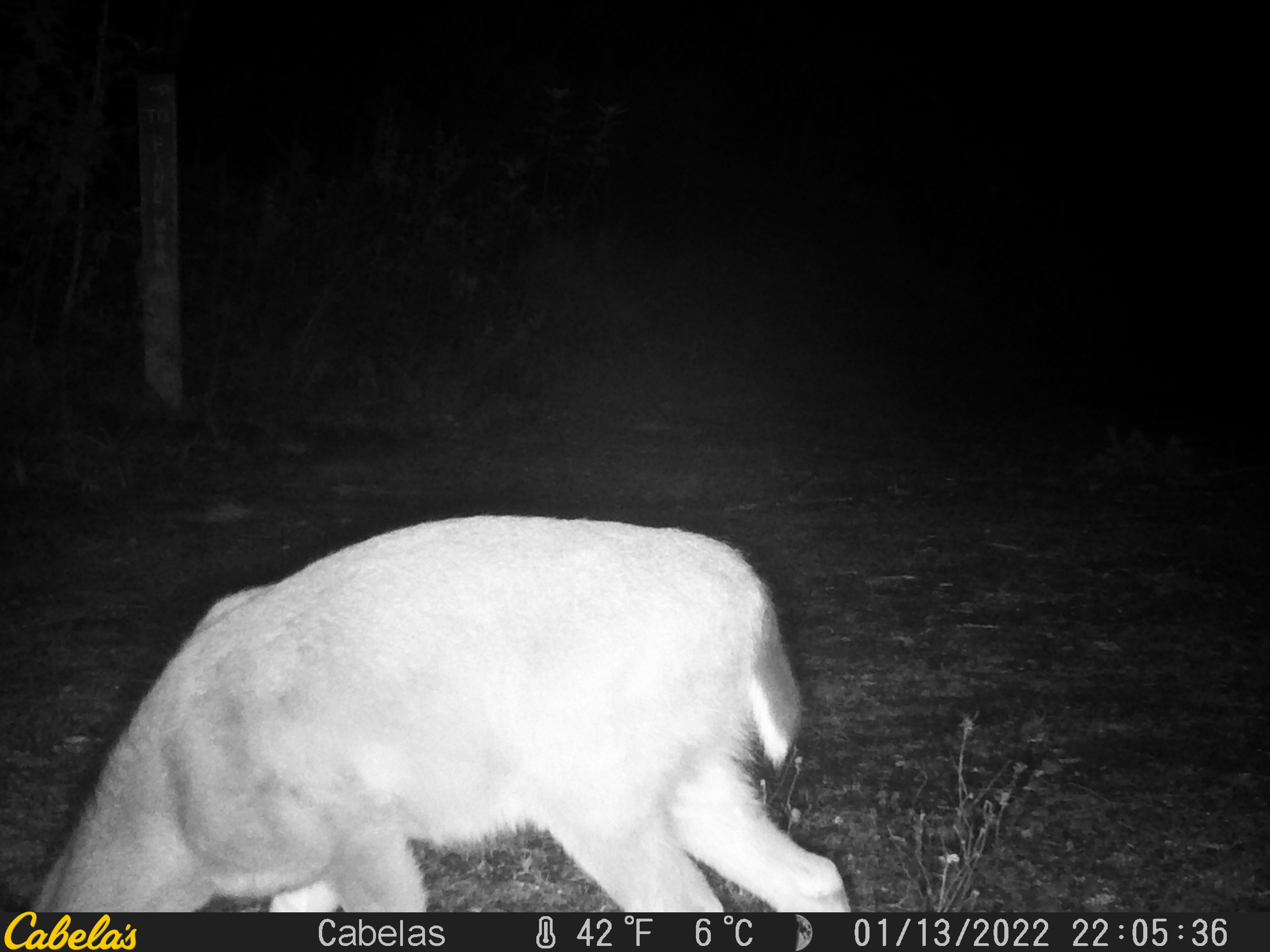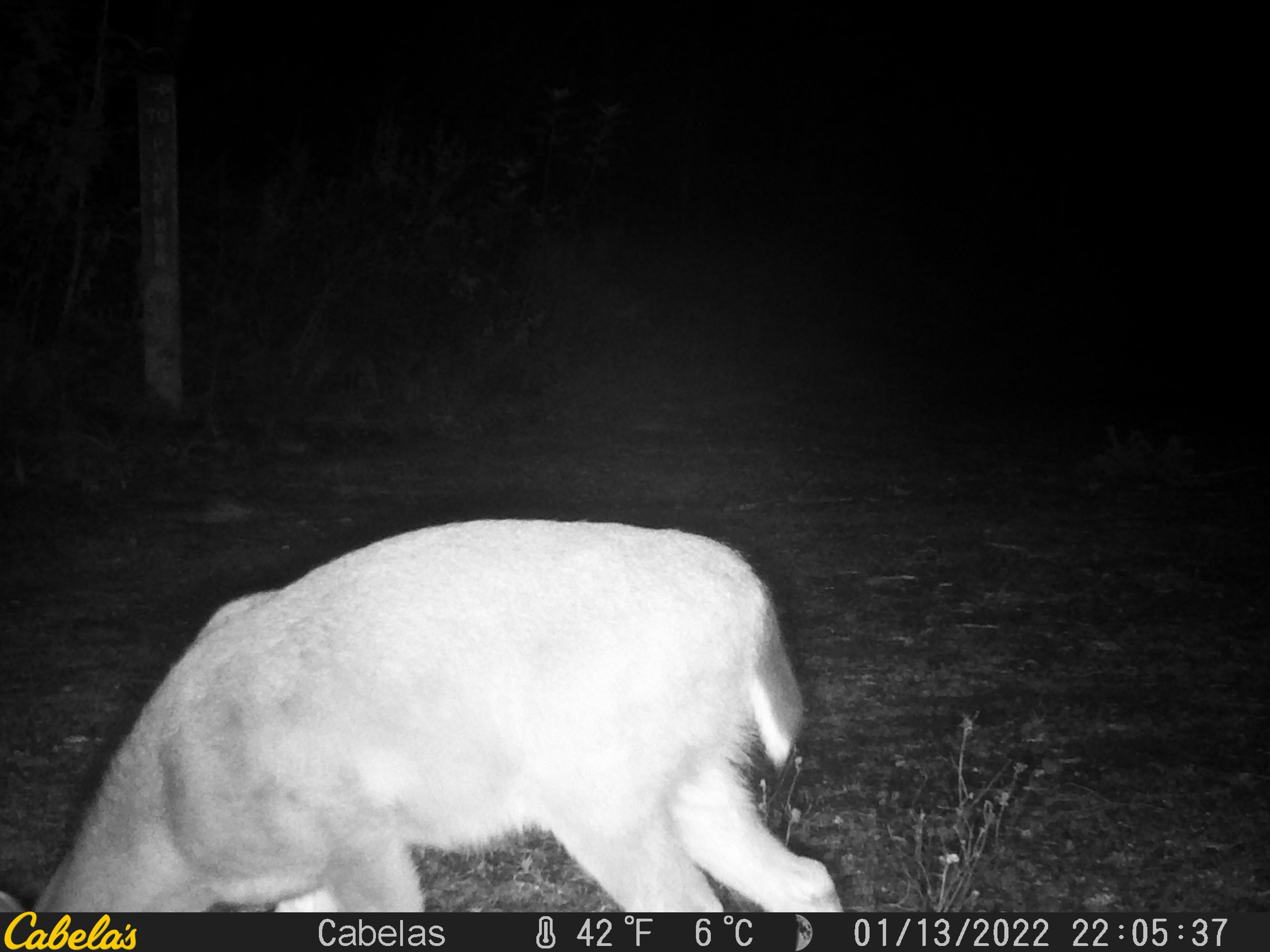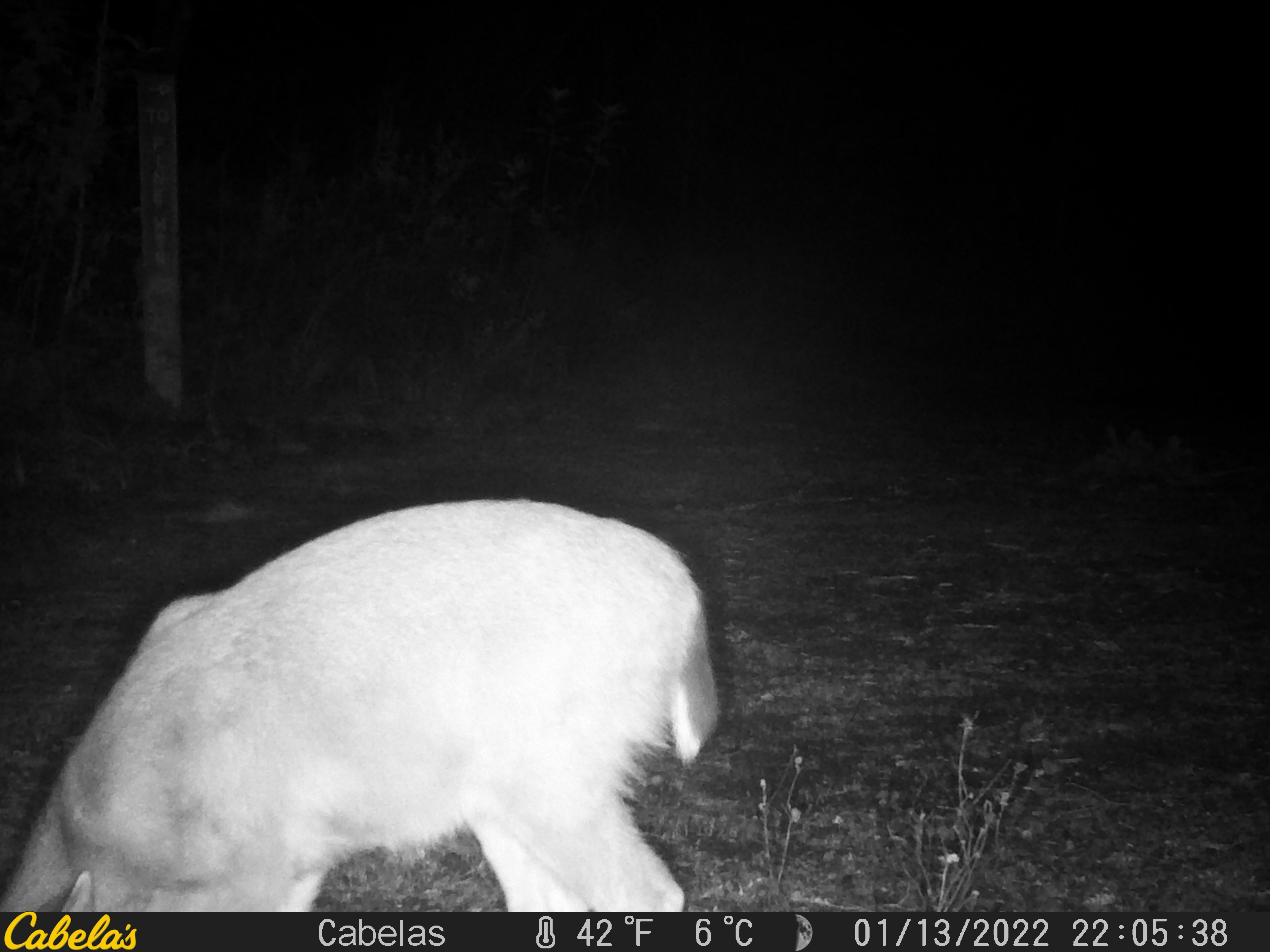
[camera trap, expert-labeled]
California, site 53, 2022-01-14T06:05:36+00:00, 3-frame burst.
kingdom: Animalia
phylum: Chordata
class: Mammalia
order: Artiodactyla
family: Cervidae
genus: Odocoileus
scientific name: Odocoileus hemionus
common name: mule deer